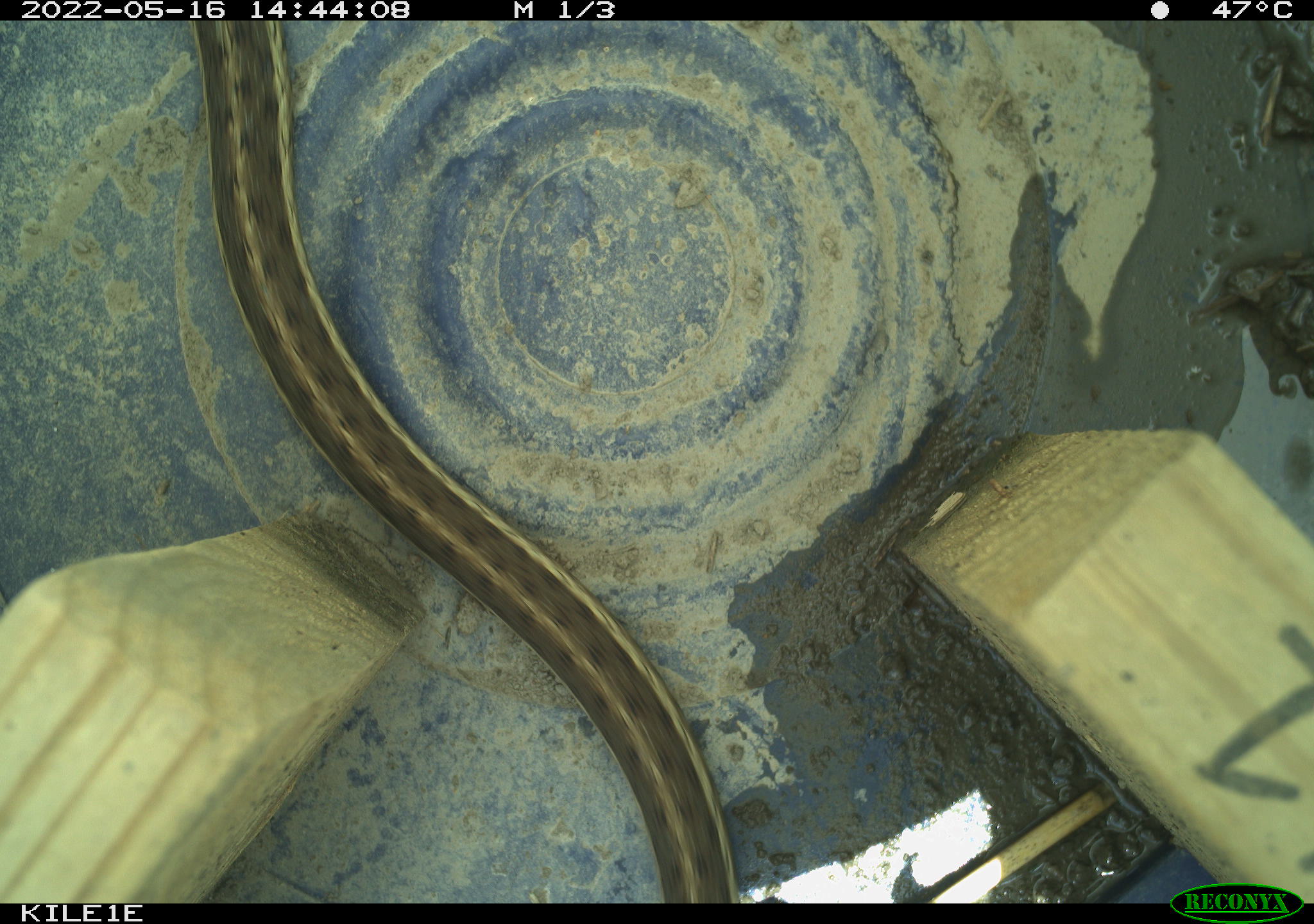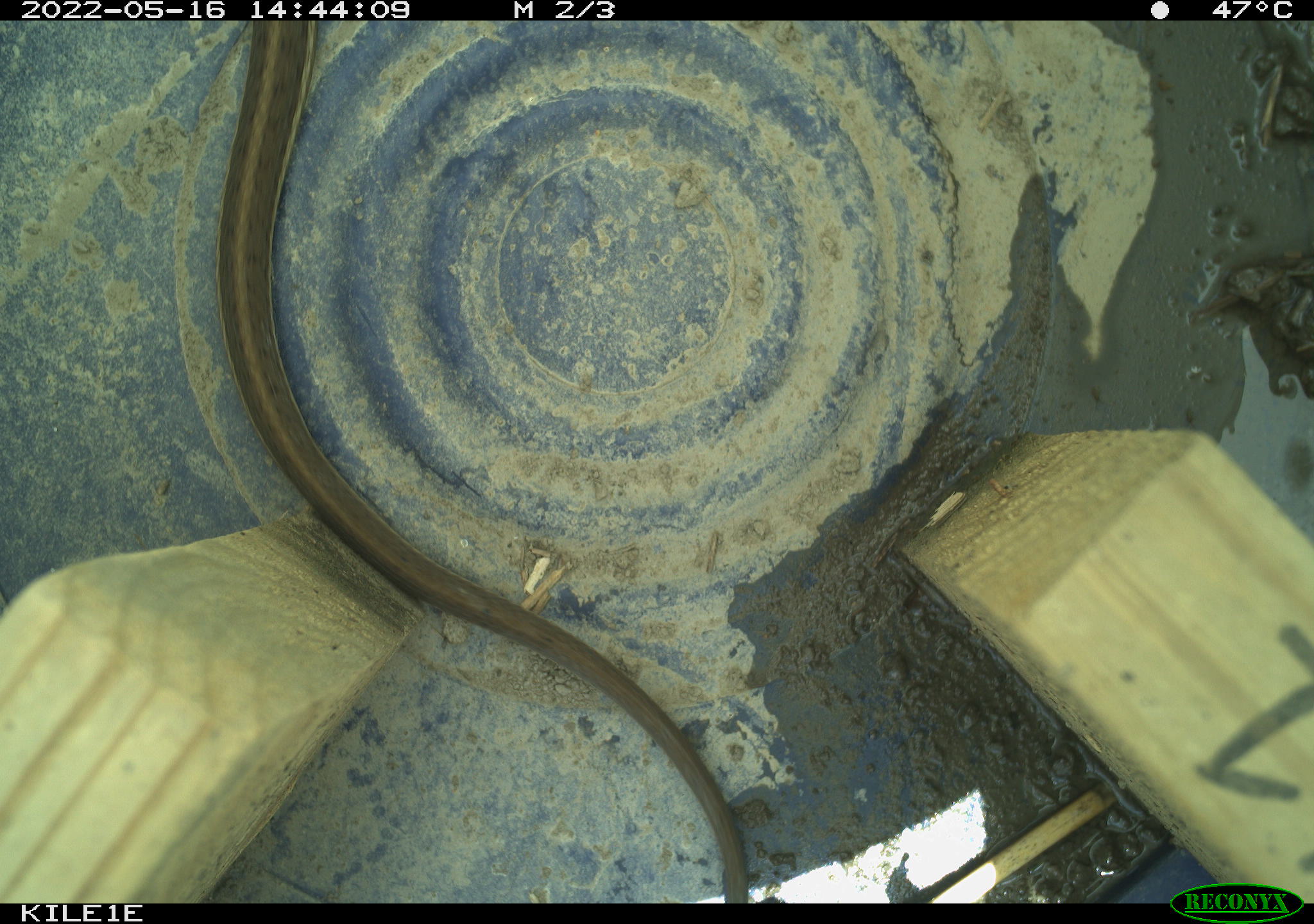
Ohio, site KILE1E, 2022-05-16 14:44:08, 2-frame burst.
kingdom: Animalia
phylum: Chordata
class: Reptilia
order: Squamata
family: Colubridae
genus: Thamnophis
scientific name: Thamnophis sirtalis sirtalis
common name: eastern gartersnake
Eastern gartersnake (Thamnophis sirtalis sirtalis).